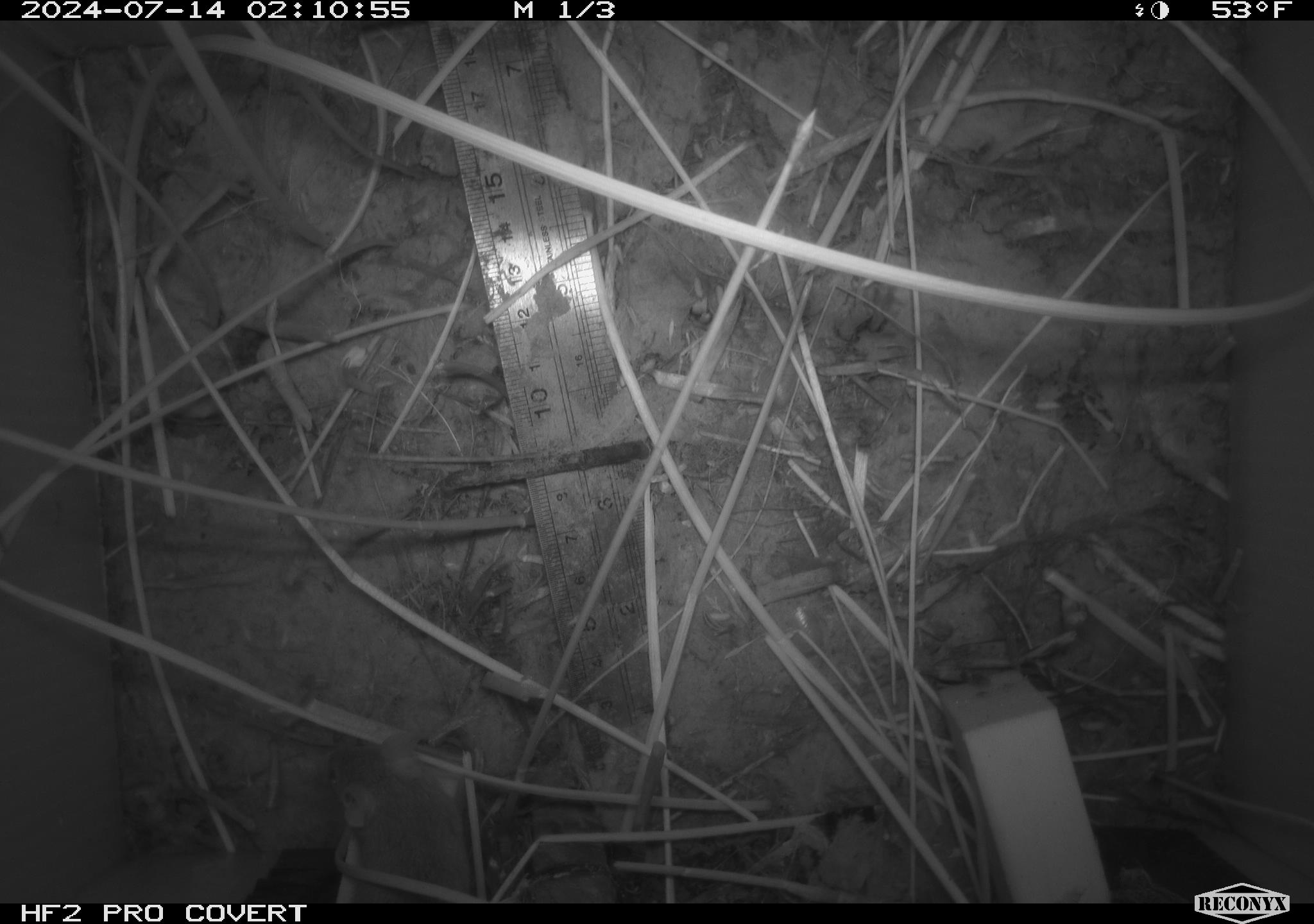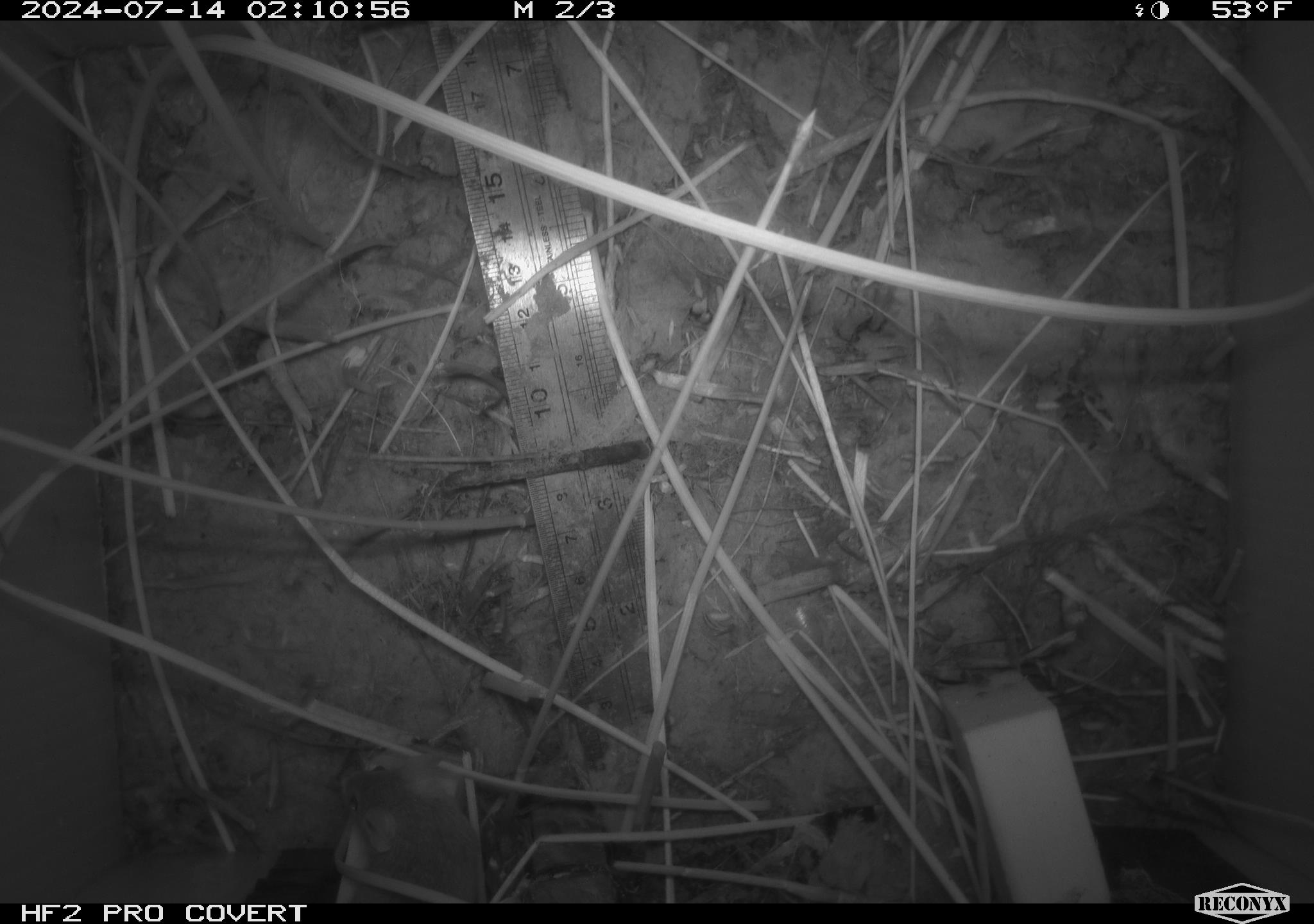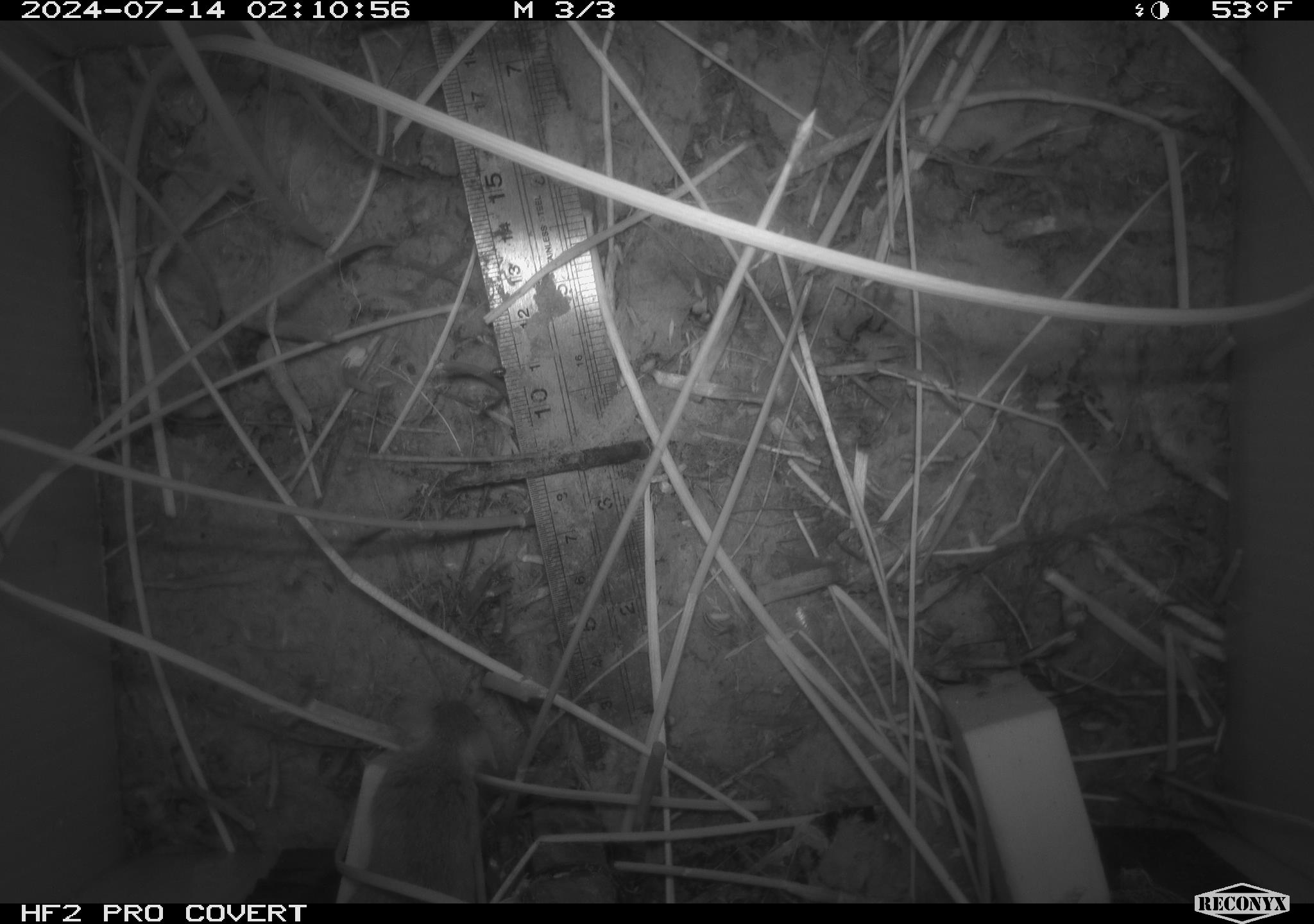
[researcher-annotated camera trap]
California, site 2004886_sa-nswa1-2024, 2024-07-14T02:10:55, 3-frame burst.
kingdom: Animalia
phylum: Chordata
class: Mammalia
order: Rodentia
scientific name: Rodentia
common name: rodent